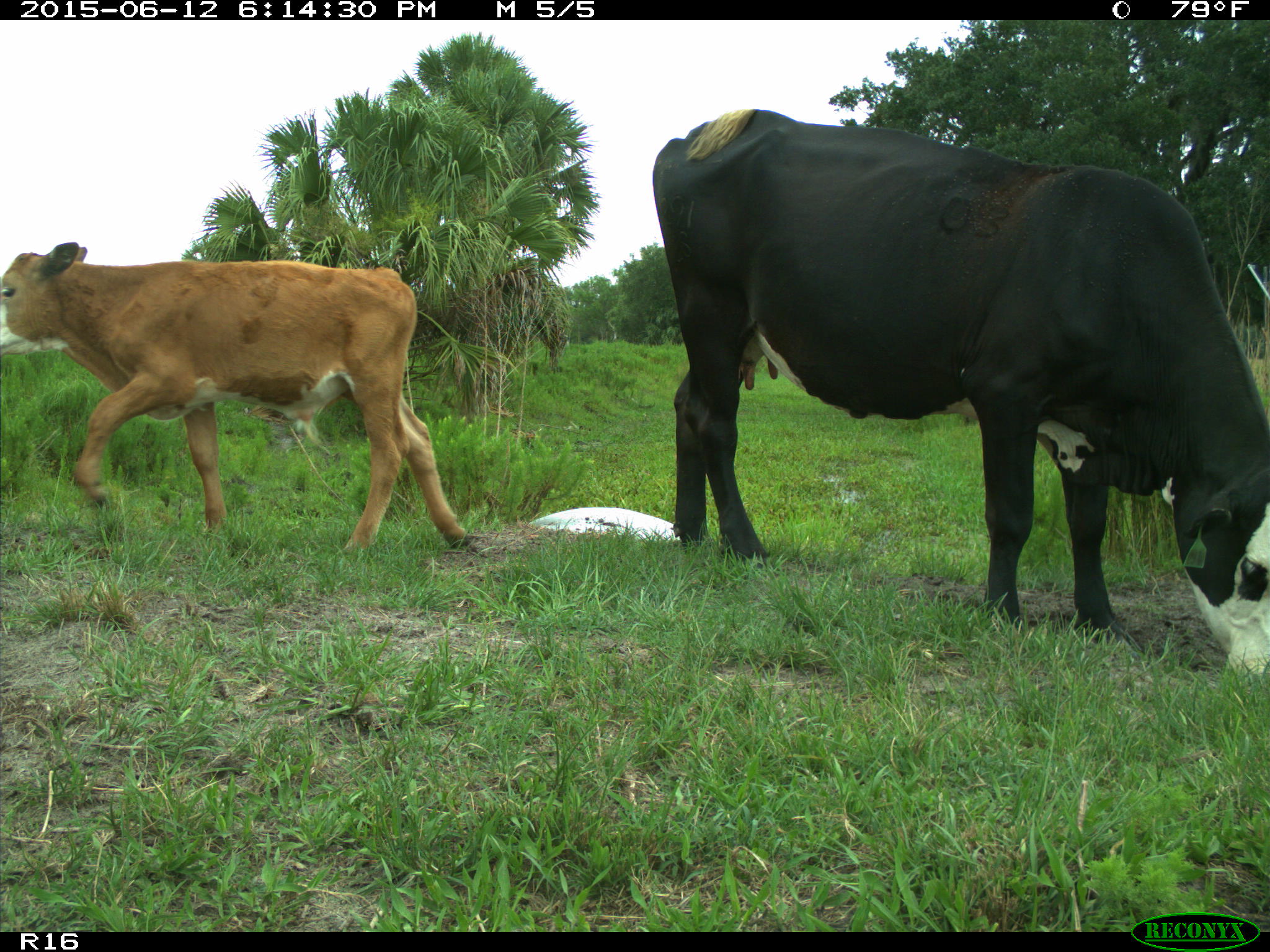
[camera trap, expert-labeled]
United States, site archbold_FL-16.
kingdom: Animalia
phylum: Chordata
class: Mammalia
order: Artiodactyla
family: Bovidae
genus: Bos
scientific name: Bos taurus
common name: domestic cow